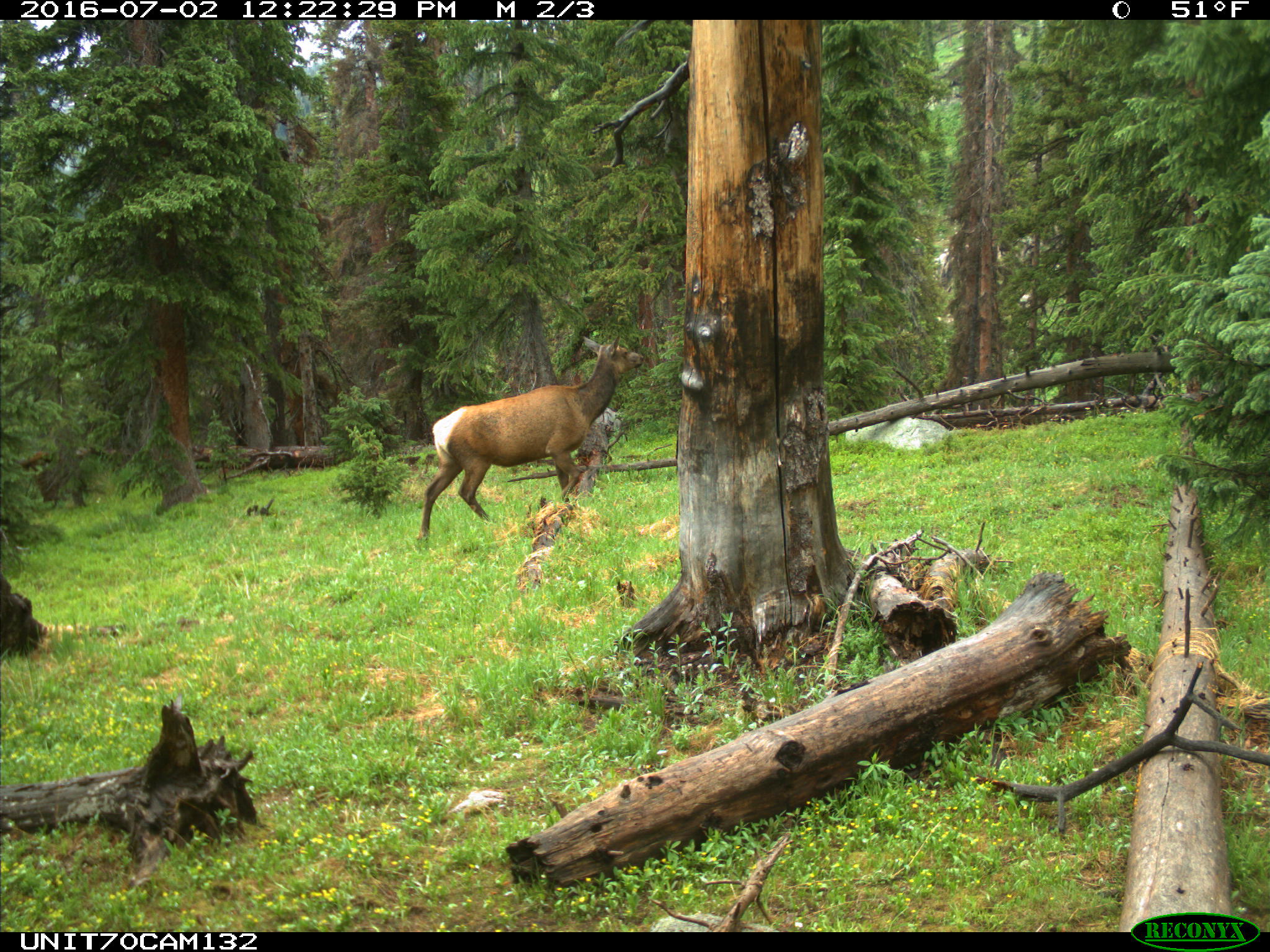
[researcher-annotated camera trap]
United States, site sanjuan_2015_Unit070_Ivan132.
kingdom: Animalia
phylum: Chordata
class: Mammalia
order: Artiodactyla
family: Cervidae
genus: Cervus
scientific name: Cervus elaphus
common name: red deer